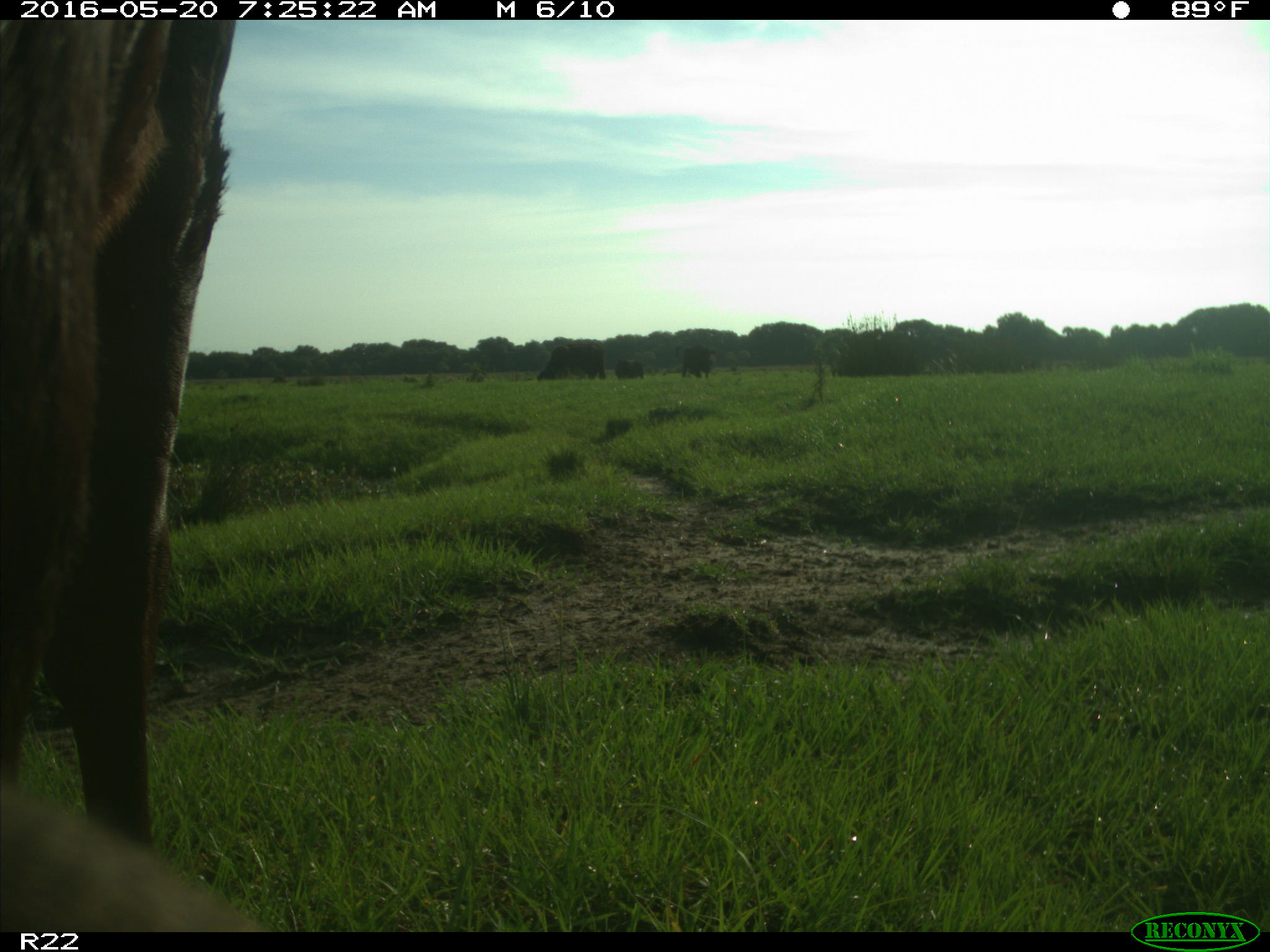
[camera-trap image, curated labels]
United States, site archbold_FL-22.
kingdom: Animalia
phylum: Chordata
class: Mammalia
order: Artiodactyla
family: Bovidae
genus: Bos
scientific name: Bos taurus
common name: domestic cow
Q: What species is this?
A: Bos taurus (domestic cow).